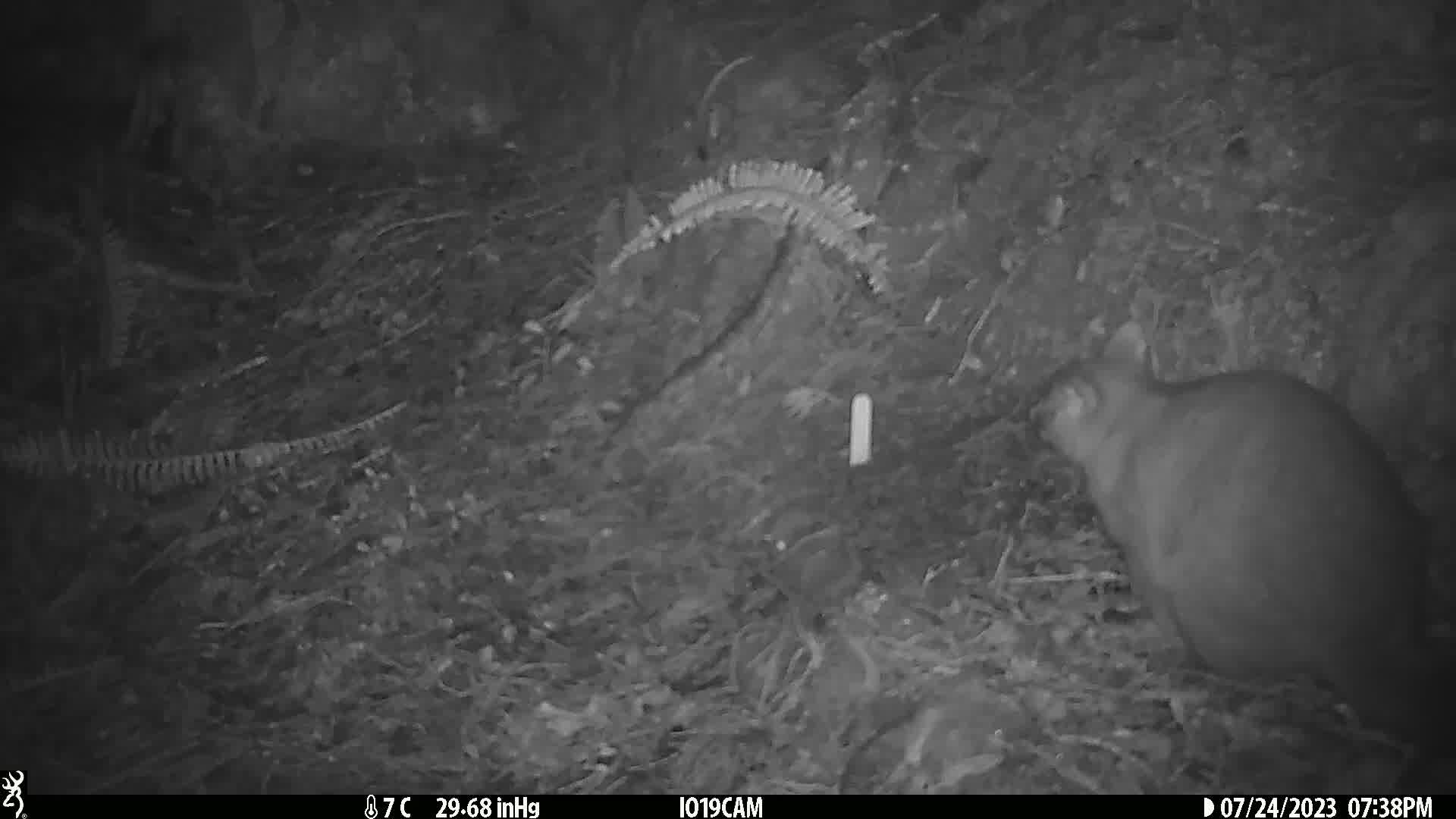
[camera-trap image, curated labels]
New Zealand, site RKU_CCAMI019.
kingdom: Animalia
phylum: Chordata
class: Mammalia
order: Diprotodontia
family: Phalangeridae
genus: Trichosurus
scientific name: Trichosurus vulpecula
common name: common brushtail possum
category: possum